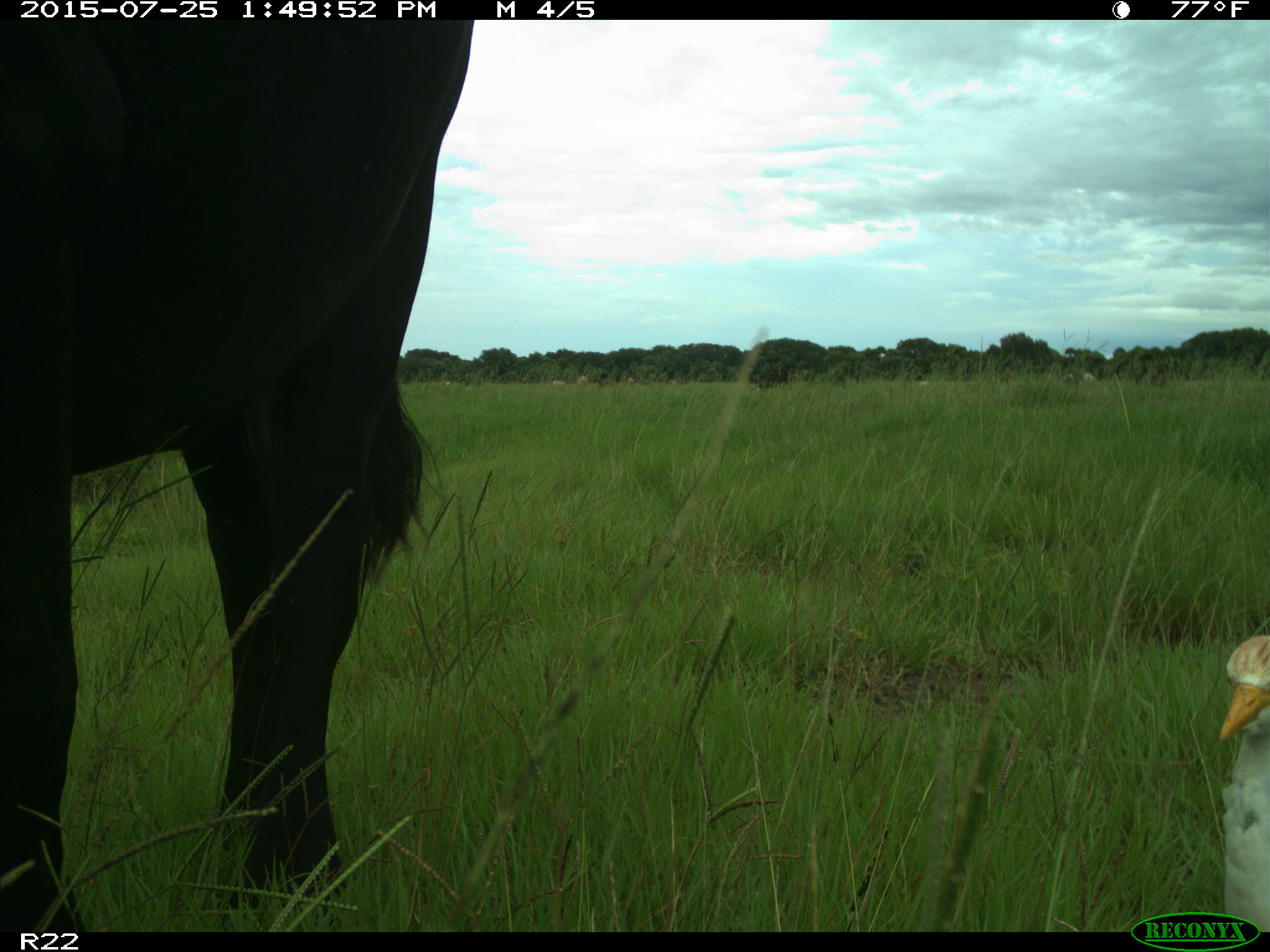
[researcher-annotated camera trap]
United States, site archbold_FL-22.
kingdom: Animalia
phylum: Chordata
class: Mammalia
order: Artiodactyla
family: Bovidae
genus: Bos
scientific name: Bos taurus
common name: domestic cow